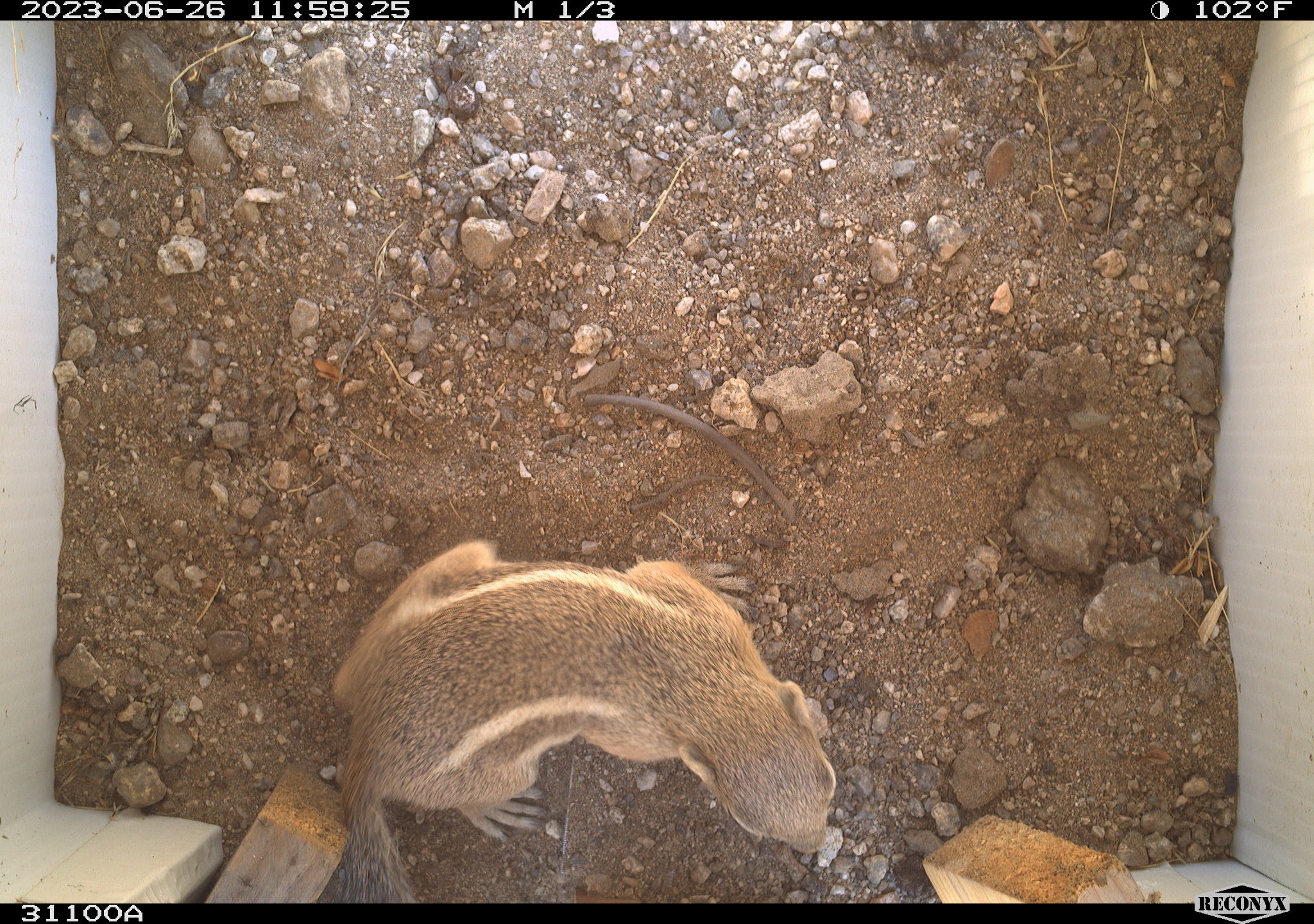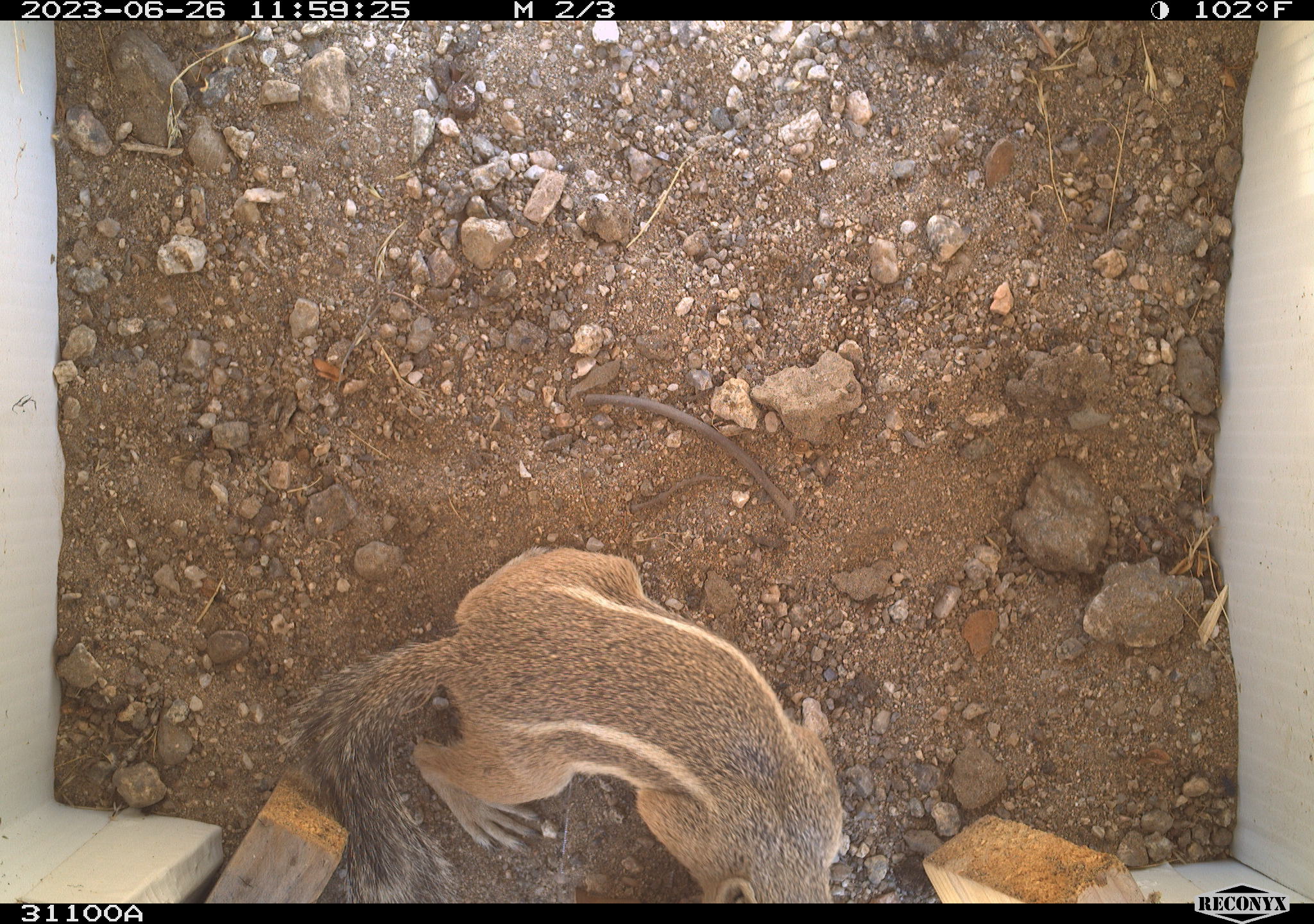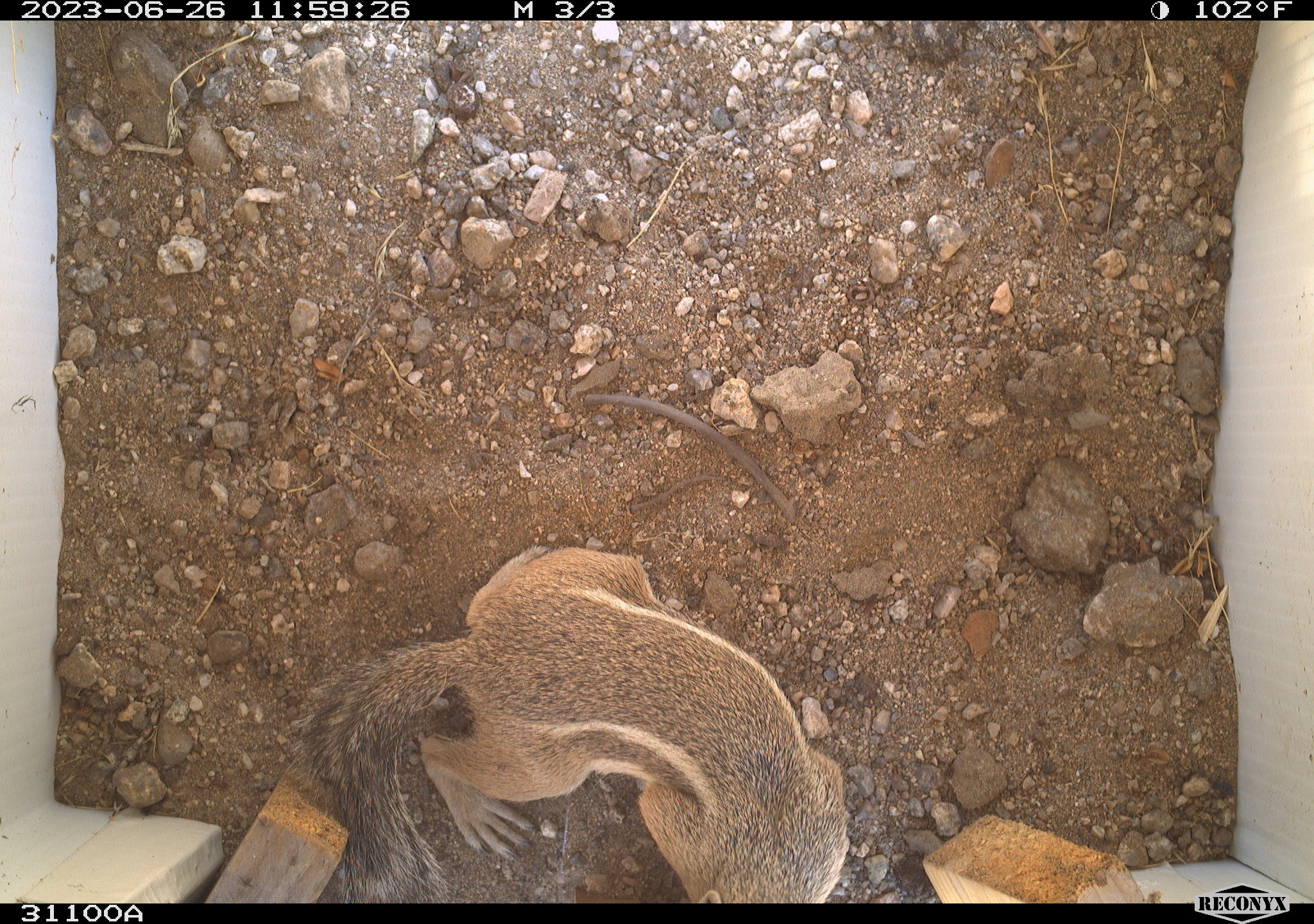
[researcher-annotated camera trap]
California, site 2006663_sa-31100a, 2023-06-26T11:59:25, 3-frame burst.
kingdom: Animalia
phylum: Chordata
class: Mammalia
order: Rodentia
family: Sciuridae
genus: Ammospermophilus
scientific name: Ammospermophilus leucurus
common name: white-tailed antelope squirrel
White-tailed antelope squirrel (Ammospermophilus leucurus).